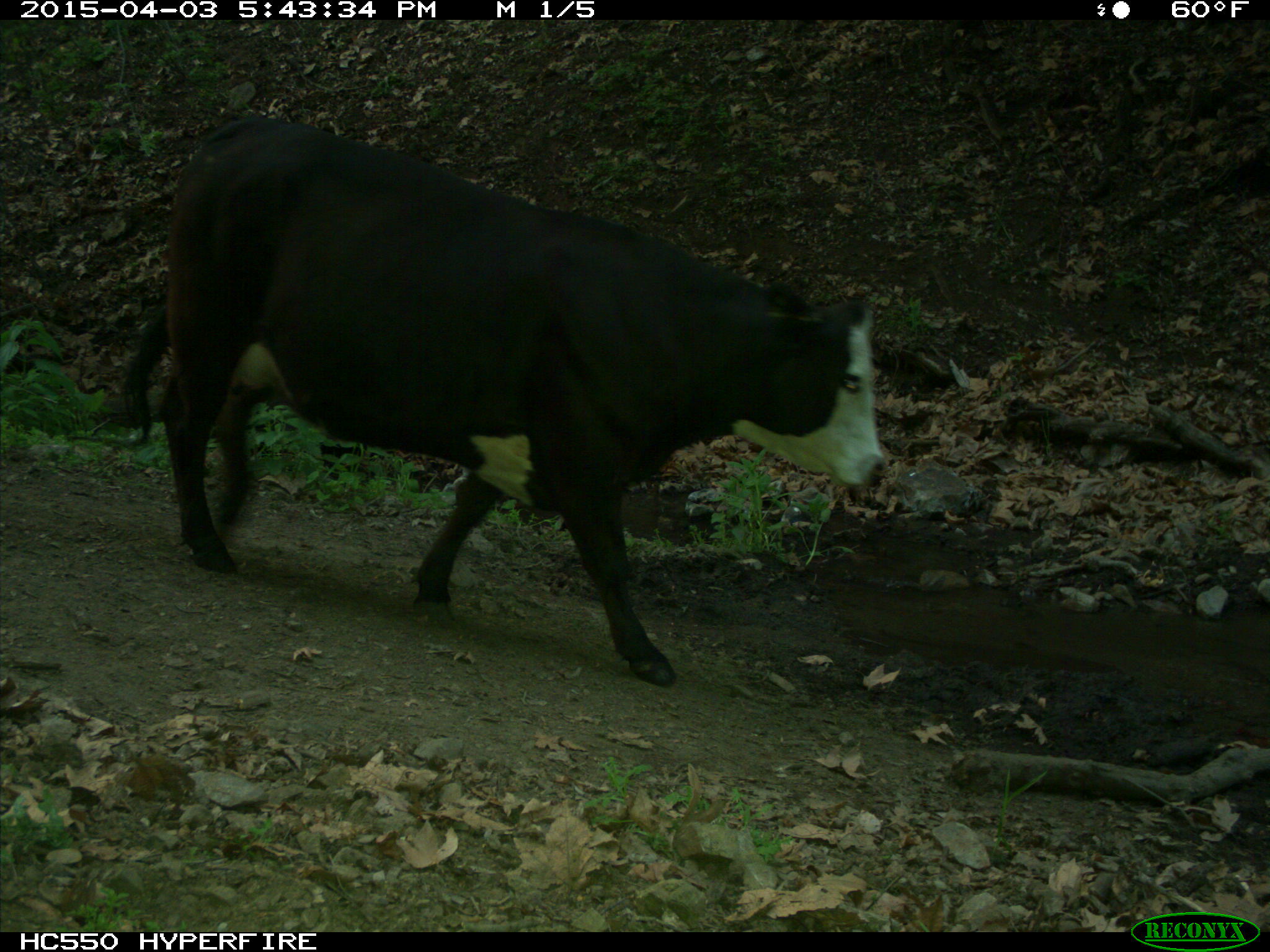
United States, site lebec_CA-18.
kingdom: Animalia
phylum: Chordata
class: Mammalia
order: Artiodactyla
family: Bovidae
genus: Bos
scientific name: Bos taurus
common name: domestic cow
Bos taurus (domestic cow).